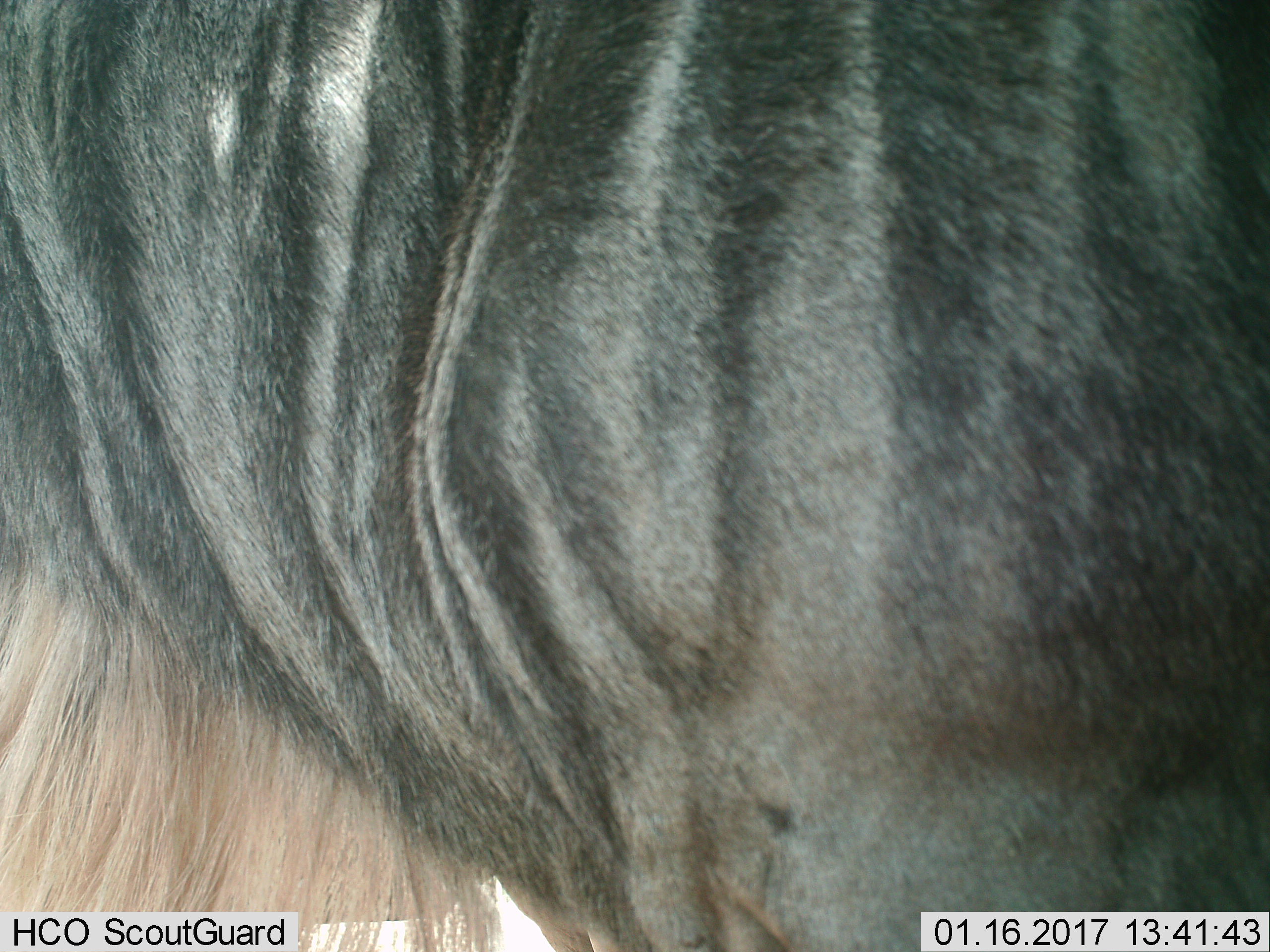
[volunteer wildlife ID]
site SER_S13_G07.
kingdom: Animalia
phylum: Chordata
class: Mammalia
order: Artiodactyla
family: Bovidae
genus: Connochaetes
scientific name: Connochaetes taurinus taurinus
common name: blue wildebeest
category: wildebeestblue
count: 1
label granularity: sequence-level